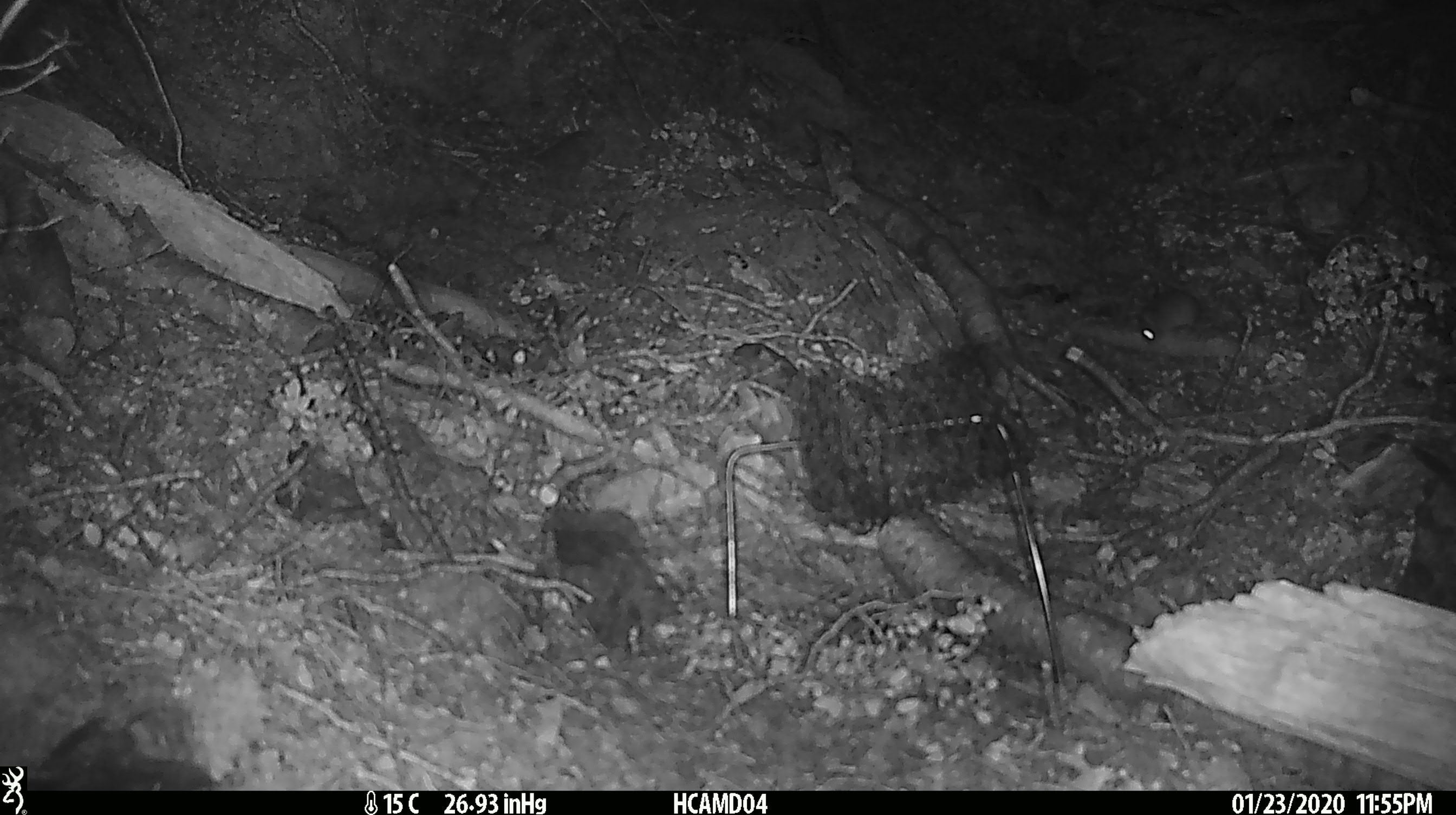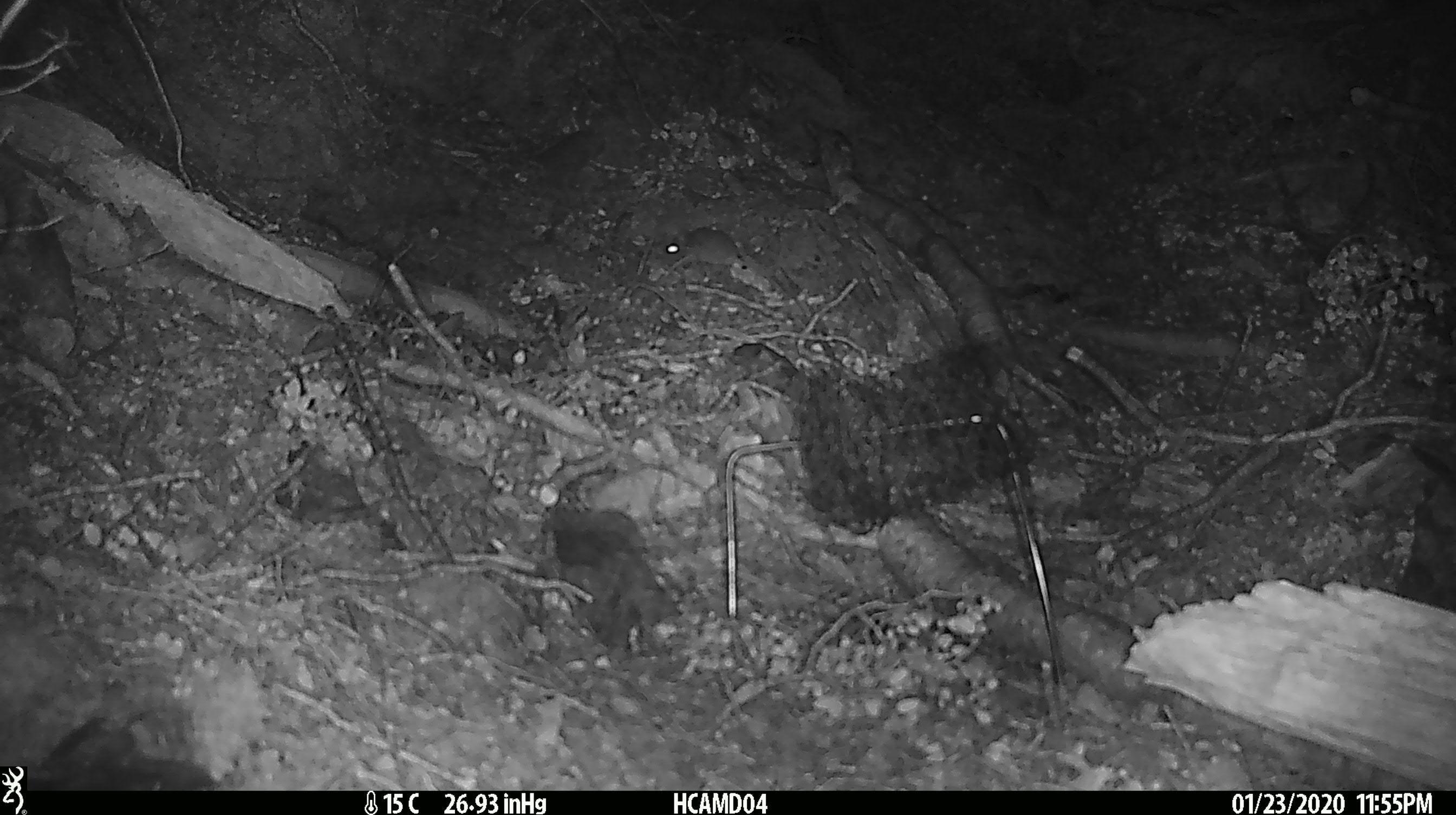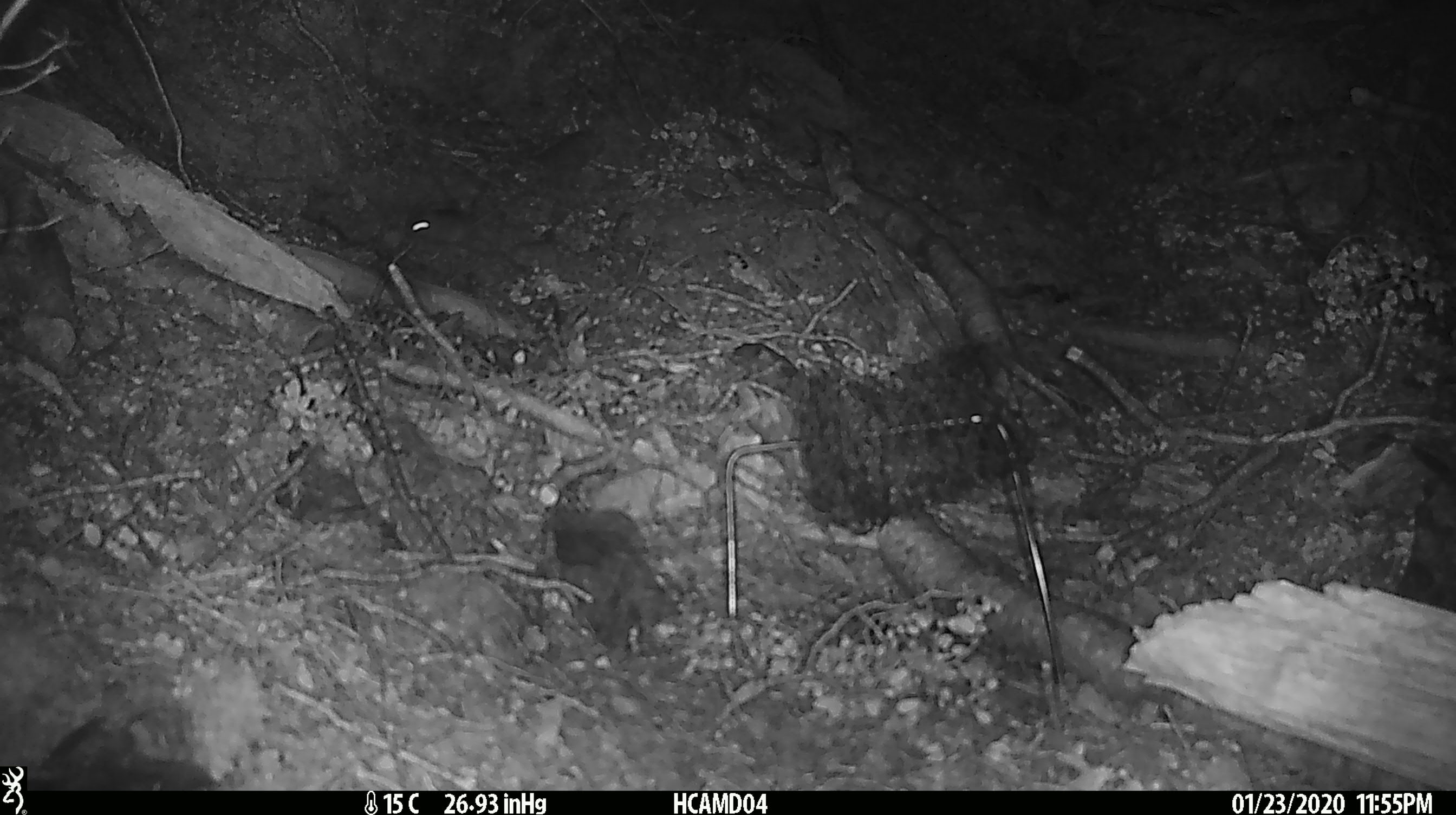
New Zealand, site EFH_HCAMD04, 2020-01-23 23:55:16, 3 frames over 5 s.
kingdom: Animalia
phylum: Chordata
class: Mammalia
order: Rodentia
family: Muridae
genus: Mus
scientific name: Mus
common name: mouse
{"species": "mouse (Mus)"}